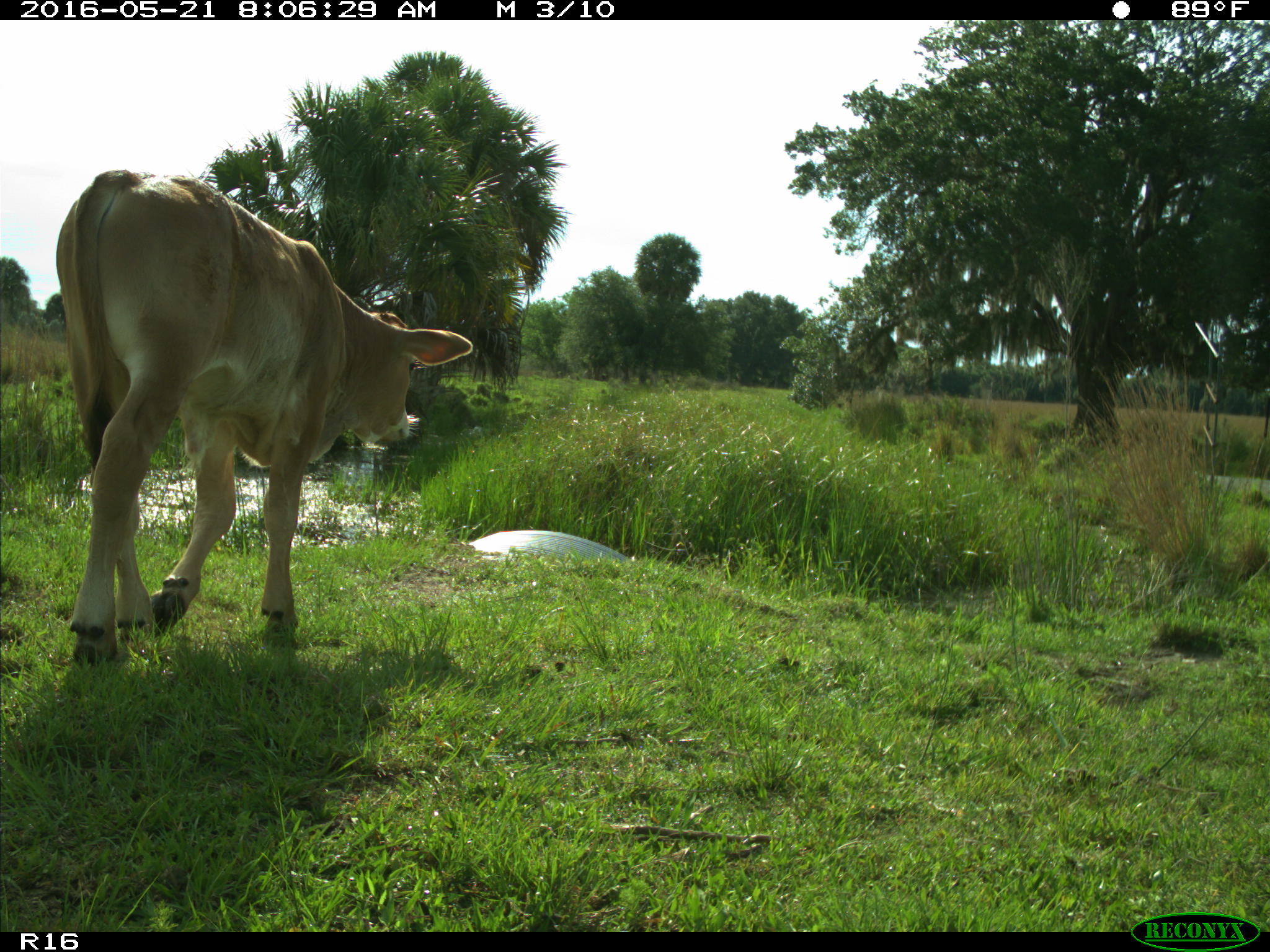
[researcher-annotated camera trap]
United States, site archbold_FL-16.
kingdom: Animalia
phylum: Chordata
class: Mammalia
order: Artiodactyla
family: Bovidae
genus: Bos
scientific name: Bos taurus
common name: domestic cow